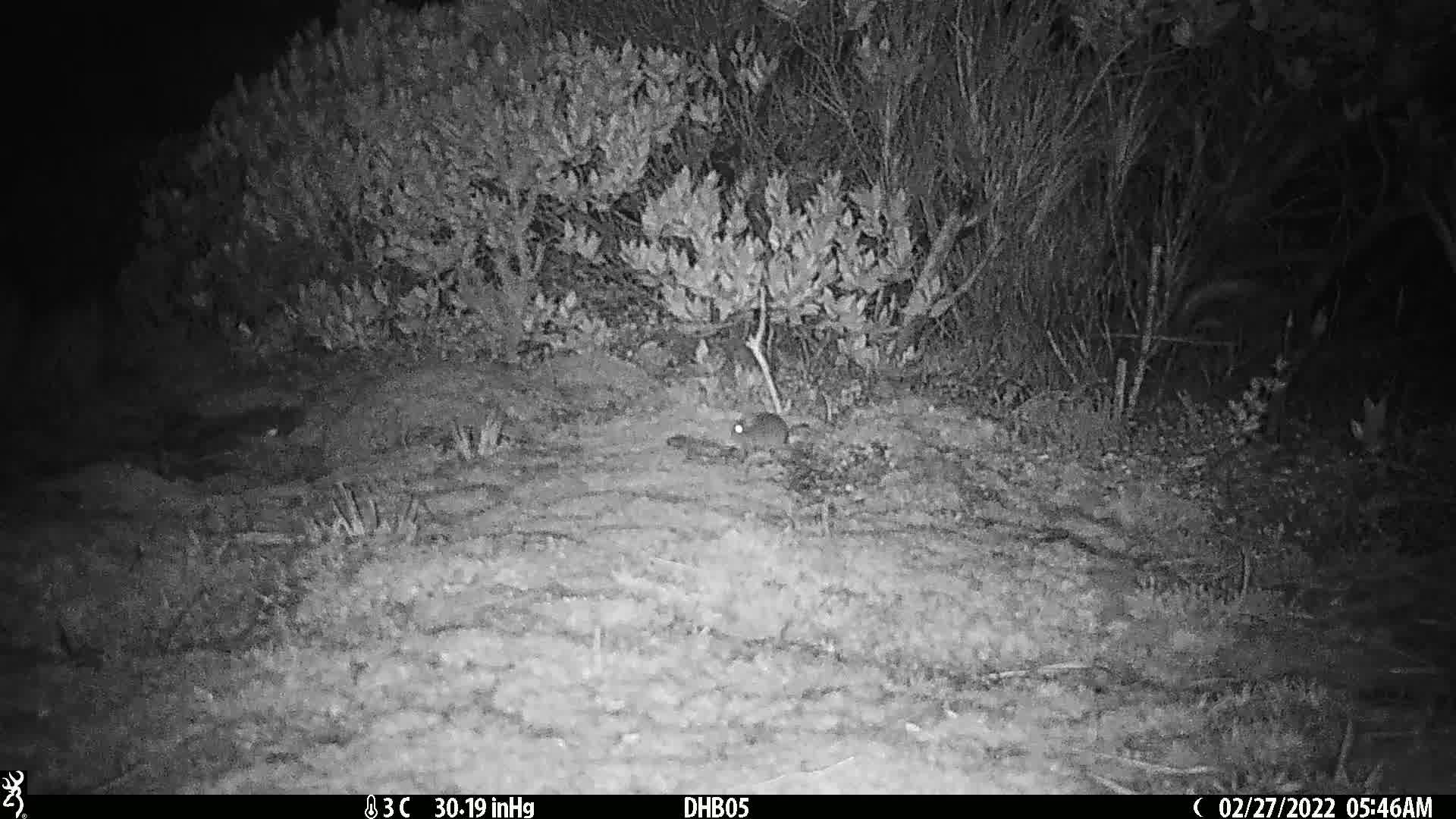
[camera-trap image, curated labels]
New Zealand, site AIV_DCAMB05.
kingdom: Animalia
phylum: Chordata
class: Mammalia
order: Rodentia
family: Muridae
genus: Mus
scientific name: Mus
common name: mouse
Mouse (Mus).